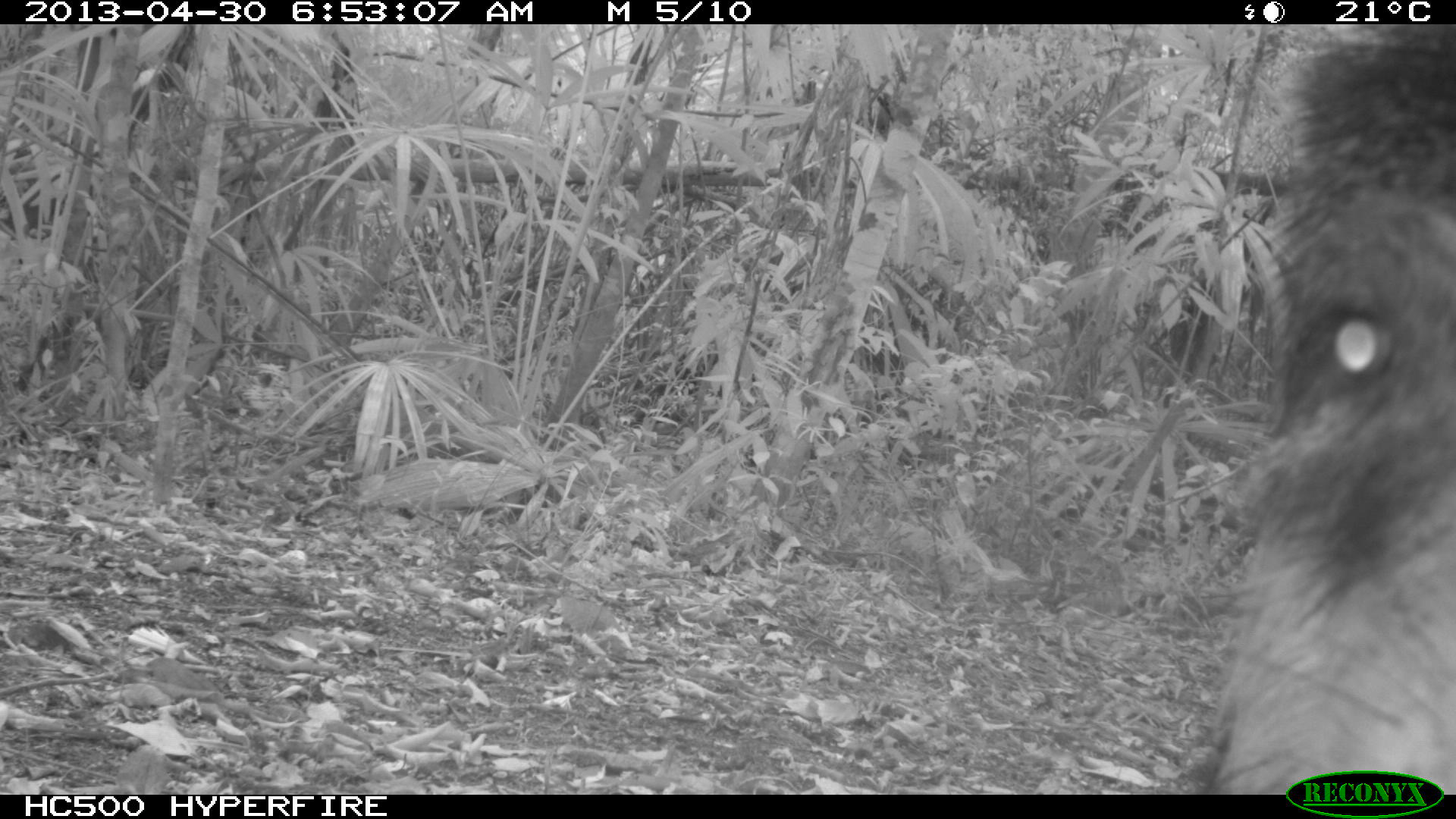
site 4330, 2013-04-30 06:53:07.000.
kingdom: Animalia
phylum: Chordata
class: Mammalia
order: Artiodactyla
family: Tayassuidae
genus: Tayassu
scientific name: Tayassu pecari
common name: white-lipped peccary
Tayassu pecari (white-lipped peccary), count 5.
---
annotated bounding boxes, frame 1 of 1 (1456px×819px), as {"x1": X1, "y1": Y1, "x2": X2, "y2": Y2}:
tayassu pecari: {"x1": 1195, "y1": 26, "x2": 1456, "y2": 793}